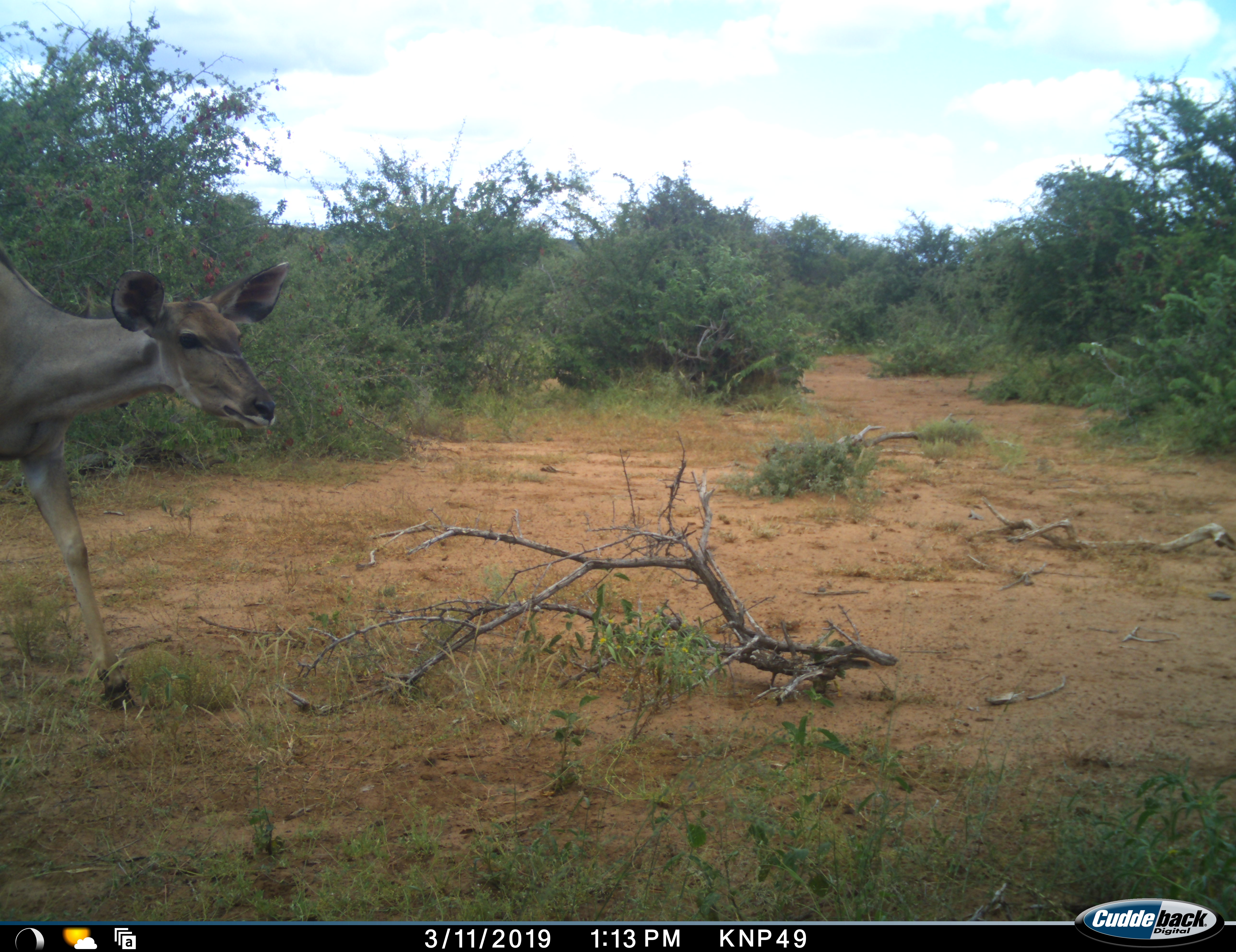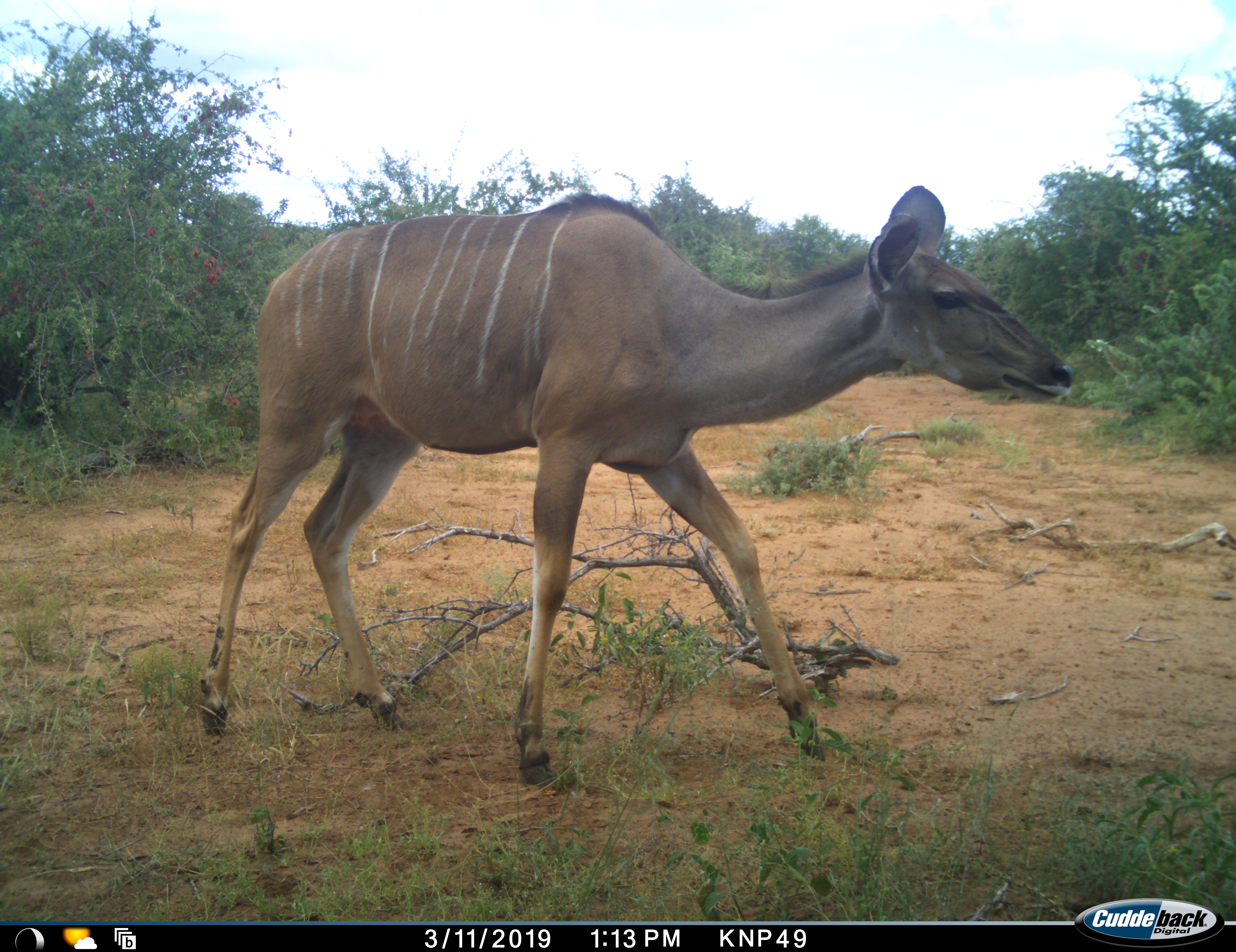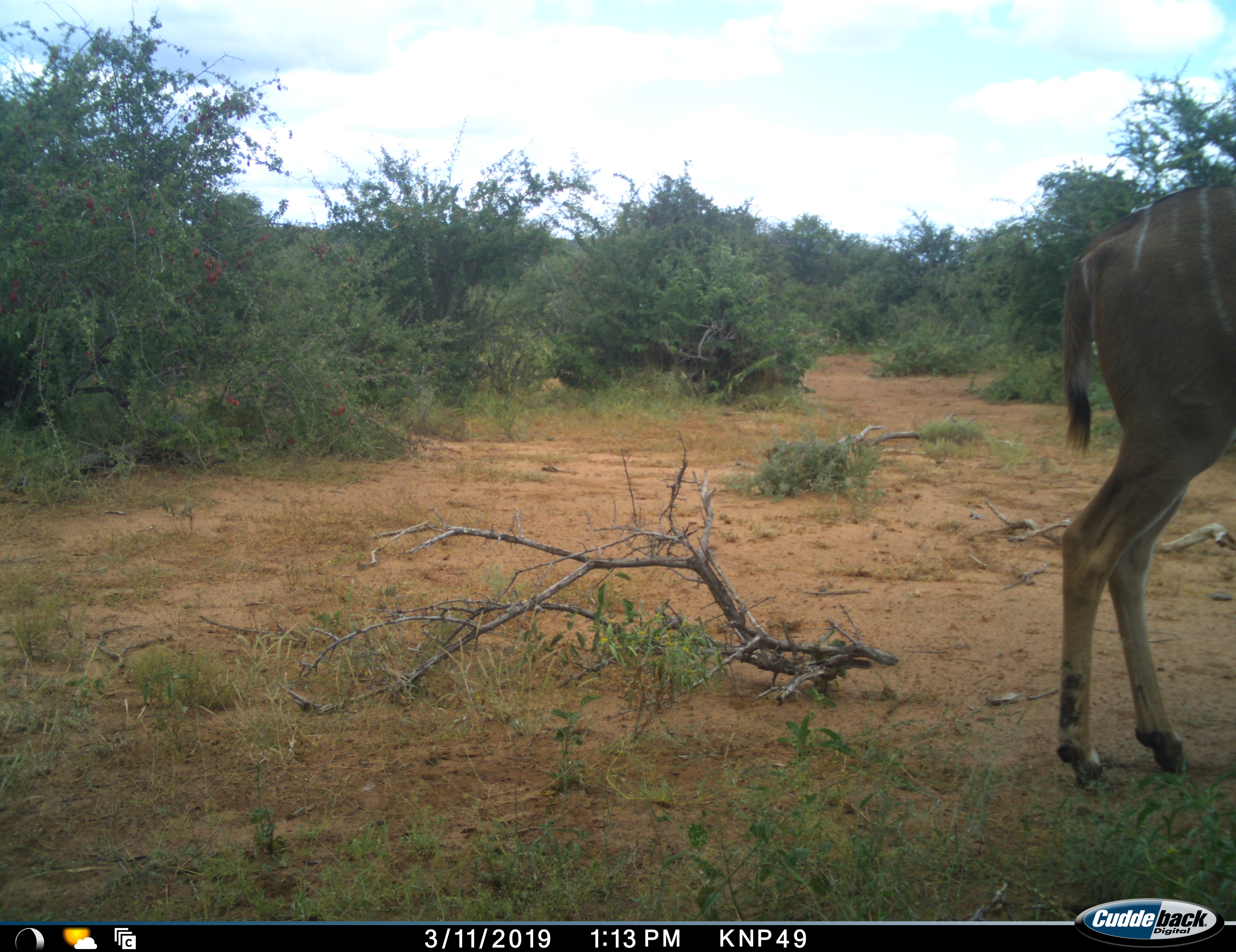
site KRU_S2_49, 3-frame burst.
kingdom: Animalia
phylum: Chordata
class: Mammalia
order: Artiodactyla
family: Bovidae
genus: Tragelaphus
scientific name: Tragelaphus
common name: kudu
Kudu (Tragelaphus), count 1. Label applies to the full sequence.